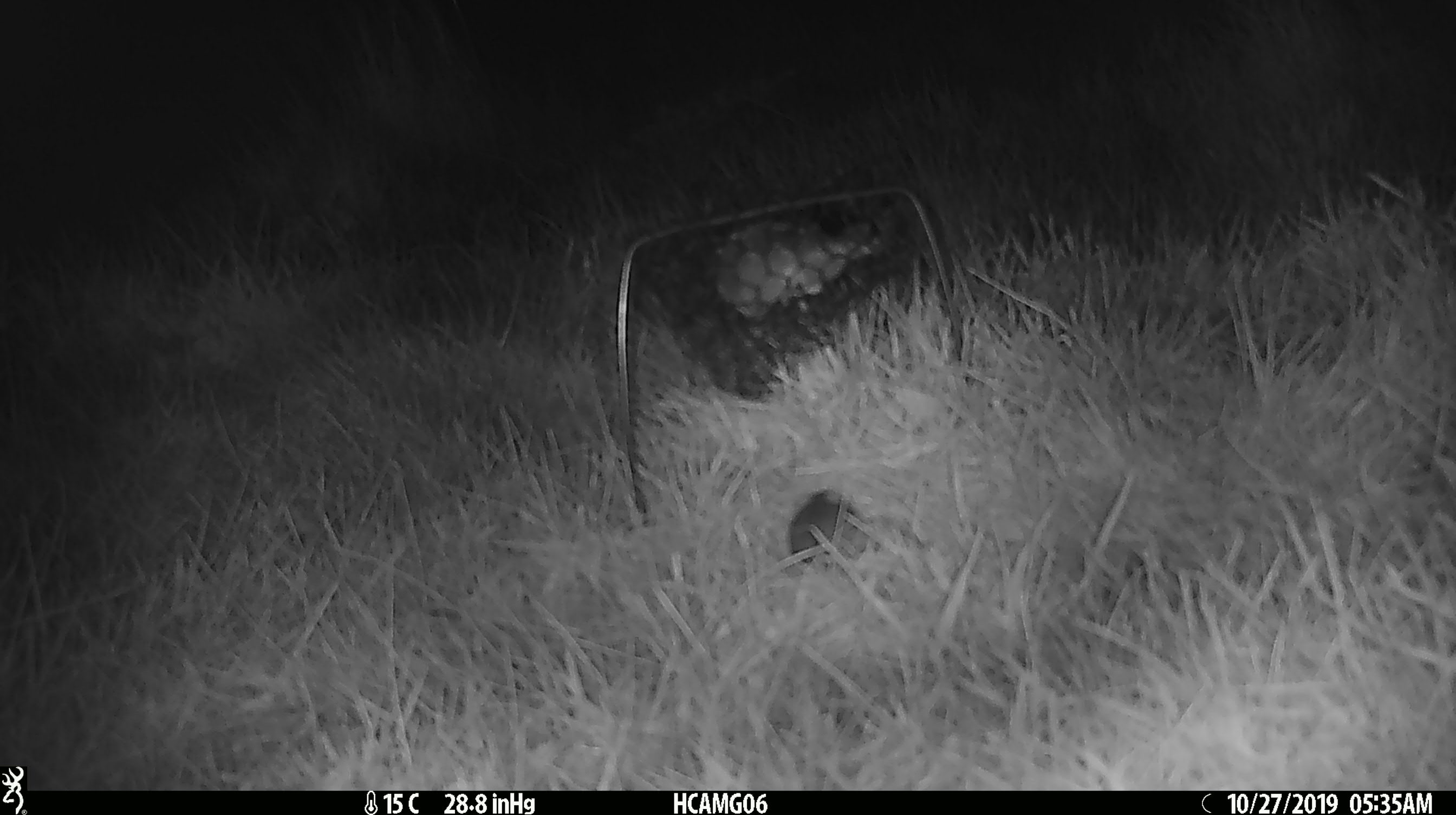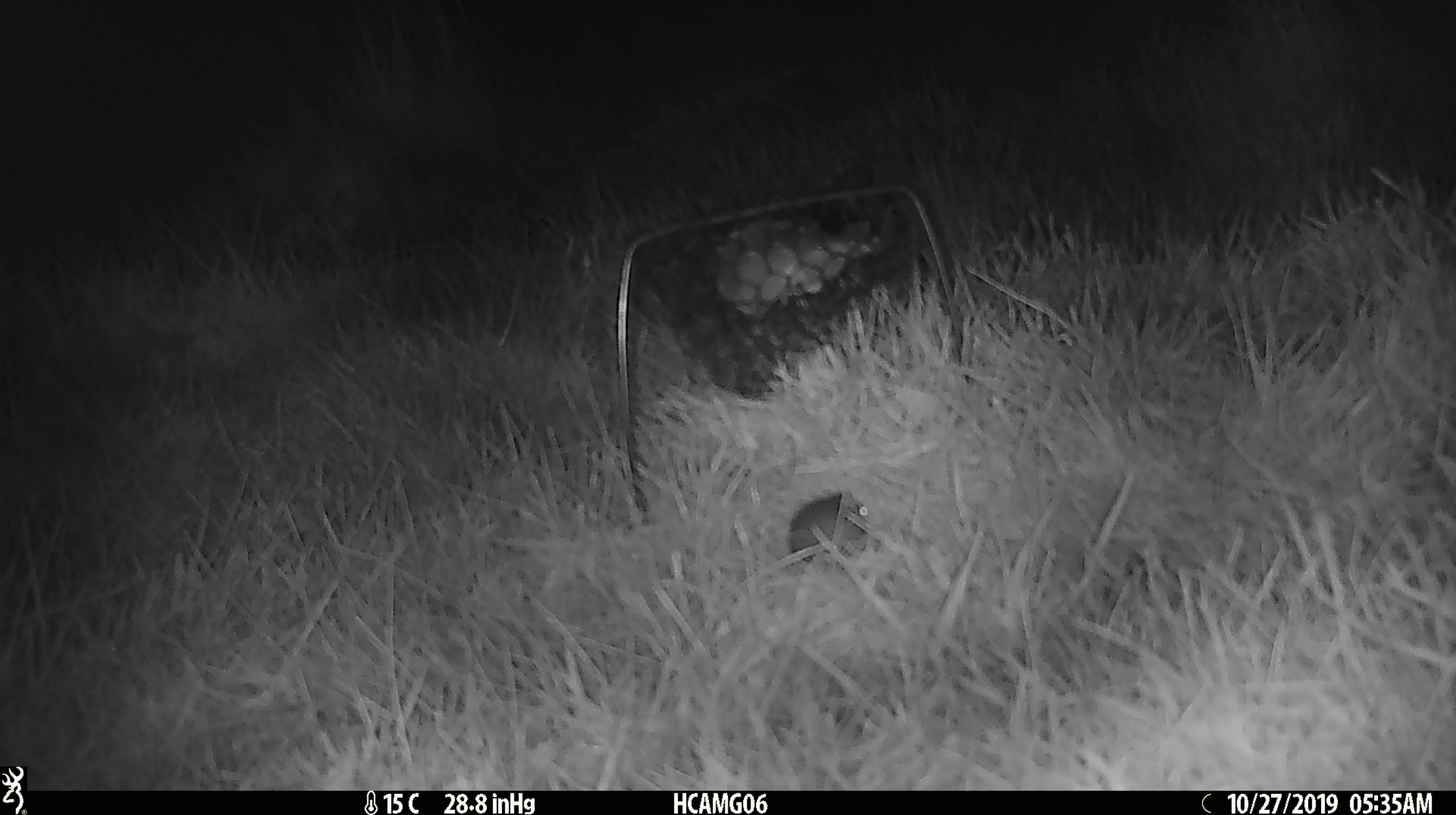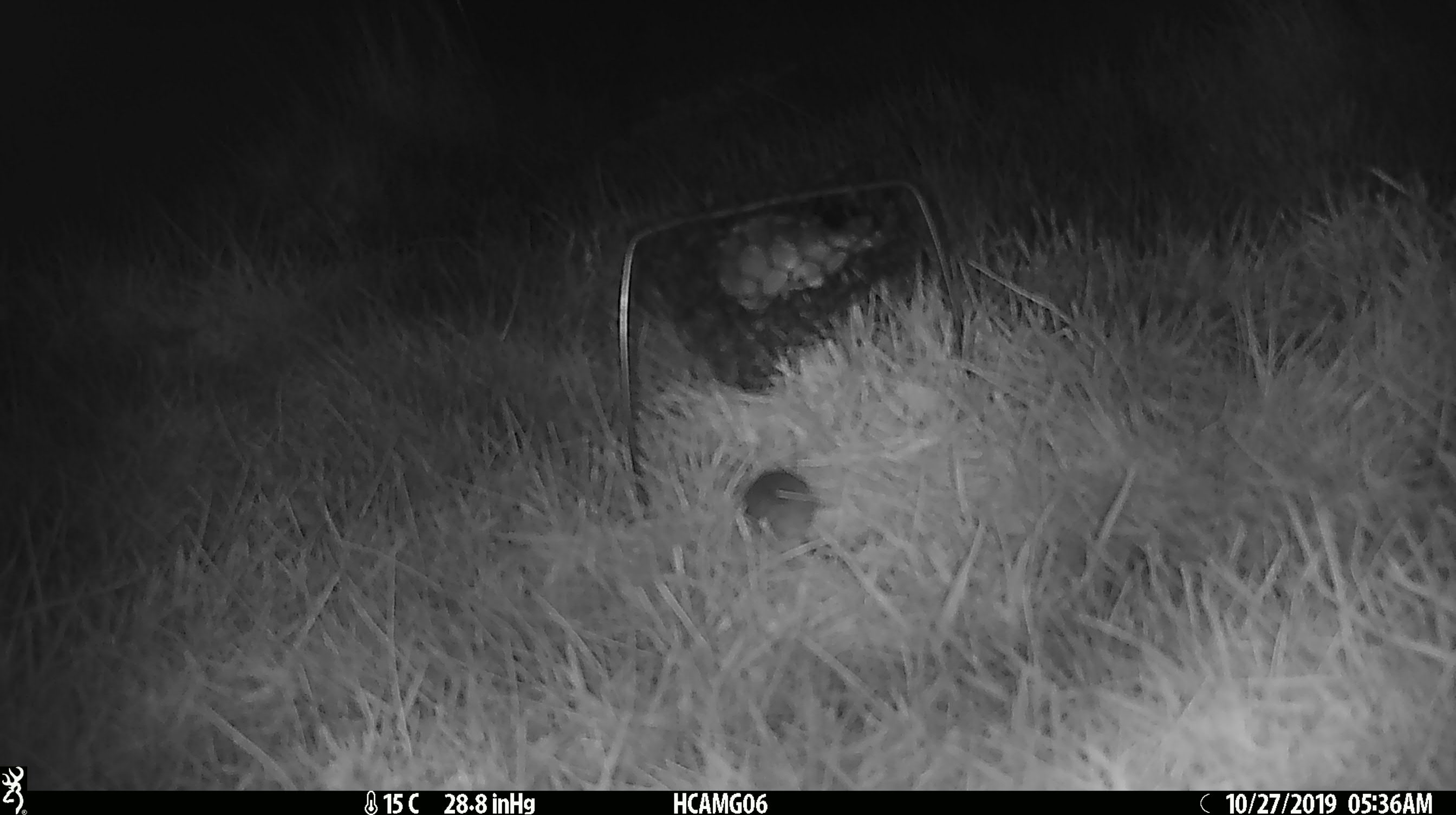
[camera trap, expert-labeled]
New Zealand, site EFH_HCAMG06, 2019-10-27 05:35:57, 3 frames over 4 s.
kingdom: Animalia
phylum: Chordata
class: Mammalia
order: Rodentia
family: Muridae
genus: Mus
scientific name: Mus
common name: mouse